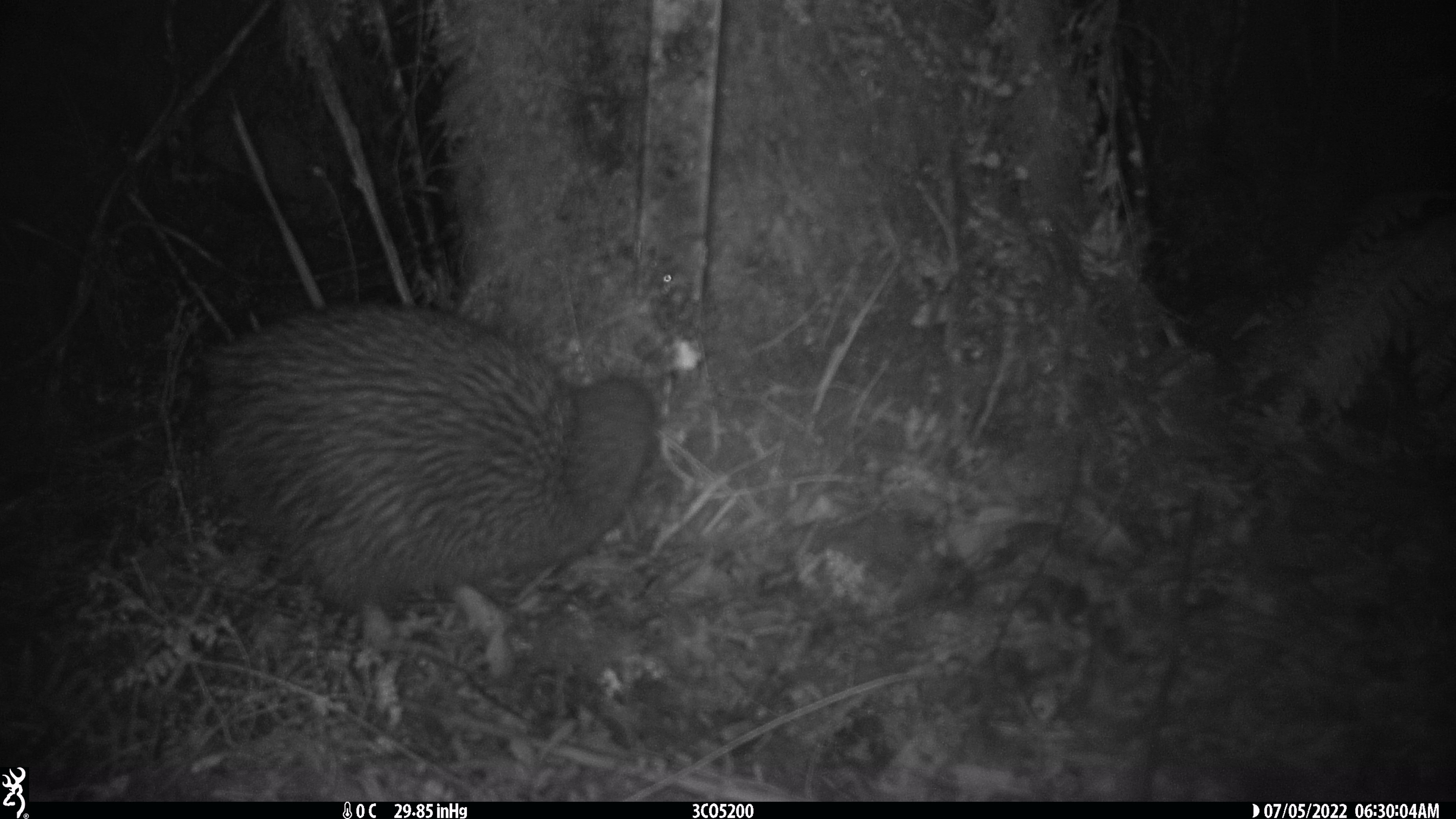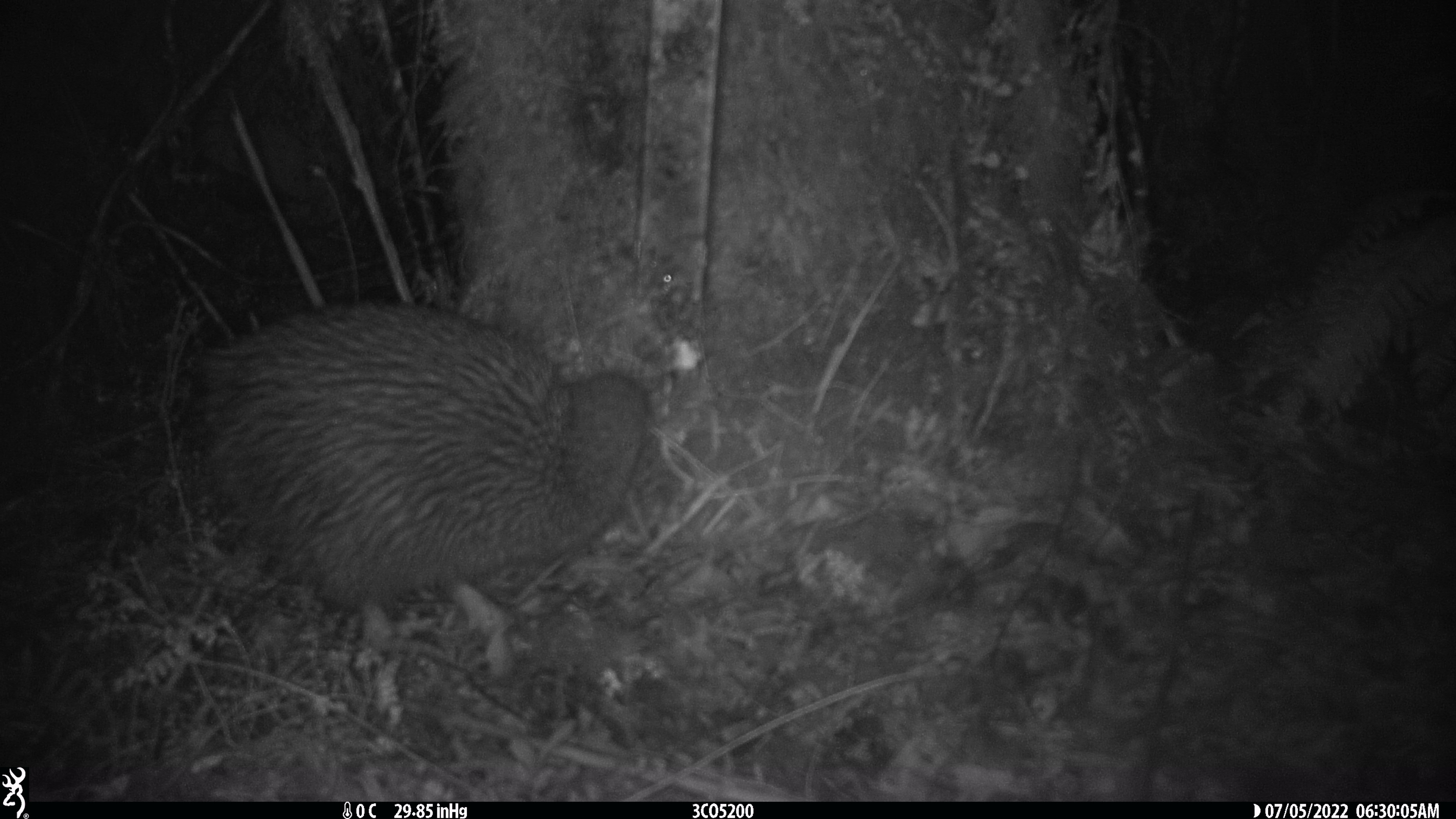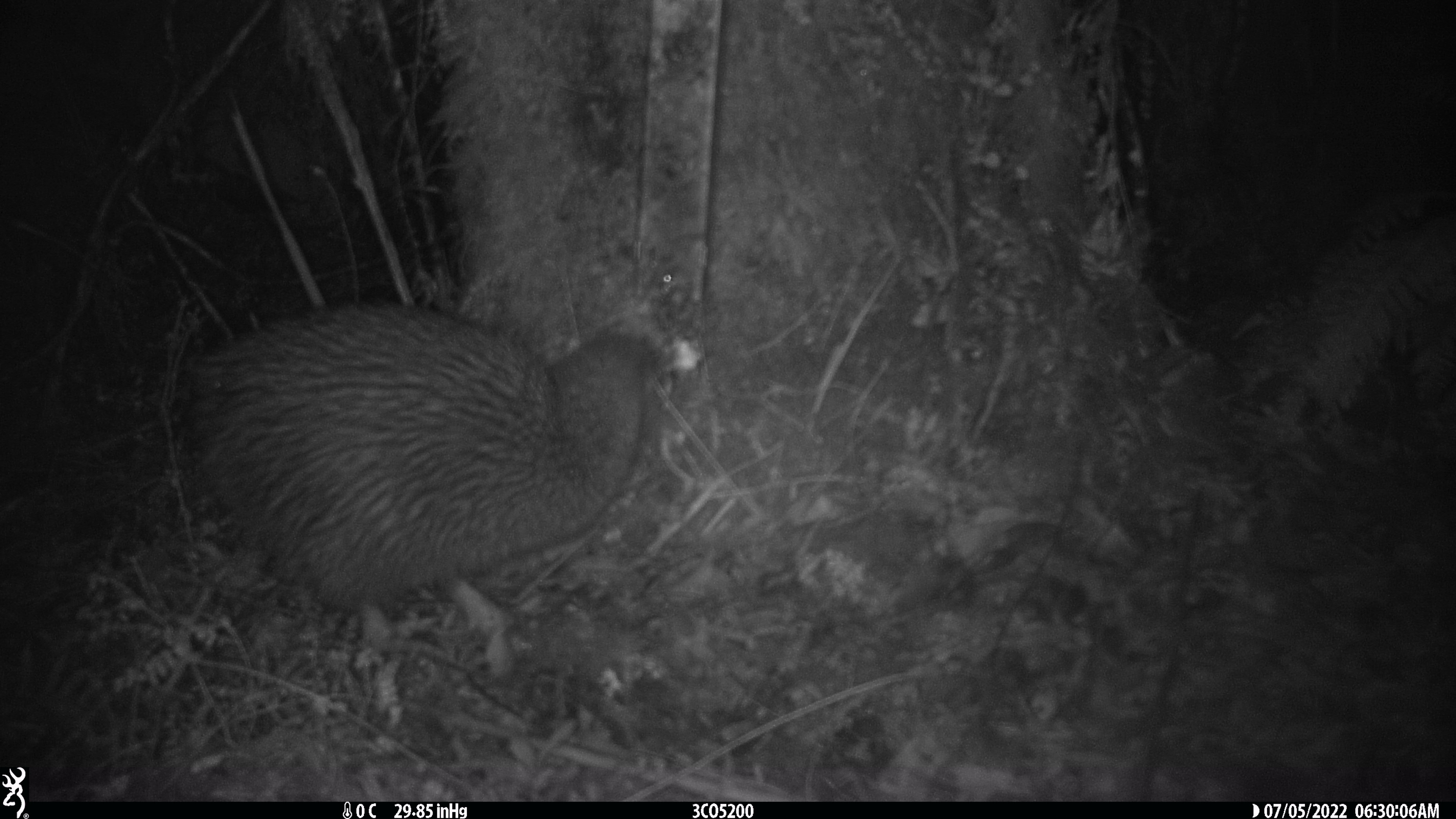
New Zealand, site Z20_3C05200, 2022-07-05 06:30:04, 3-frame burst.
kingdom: Animalia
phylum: Chordata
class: Aves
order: Apterygiformes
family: Apterygidae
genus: Apteryx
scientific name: Apteryx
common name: kiwi